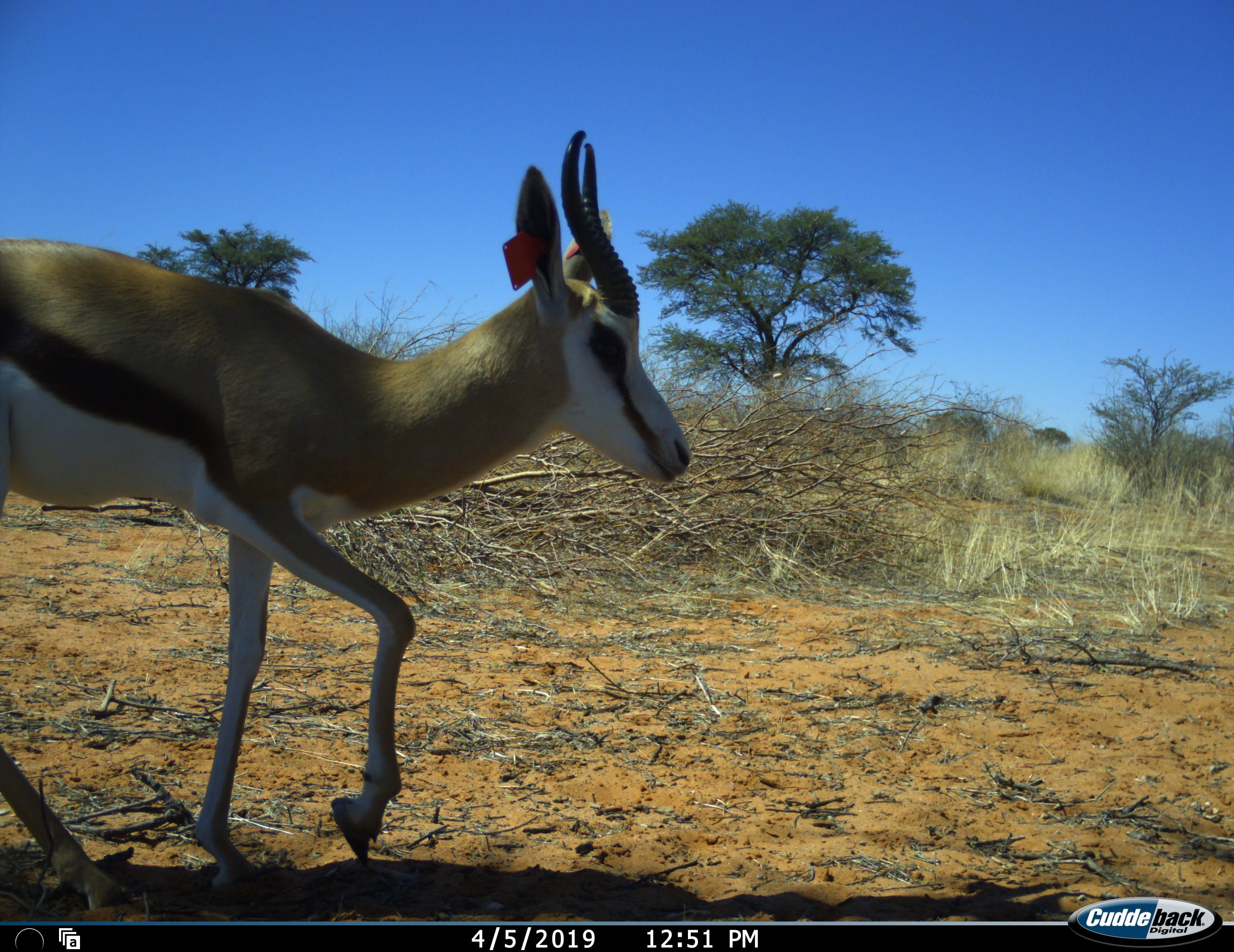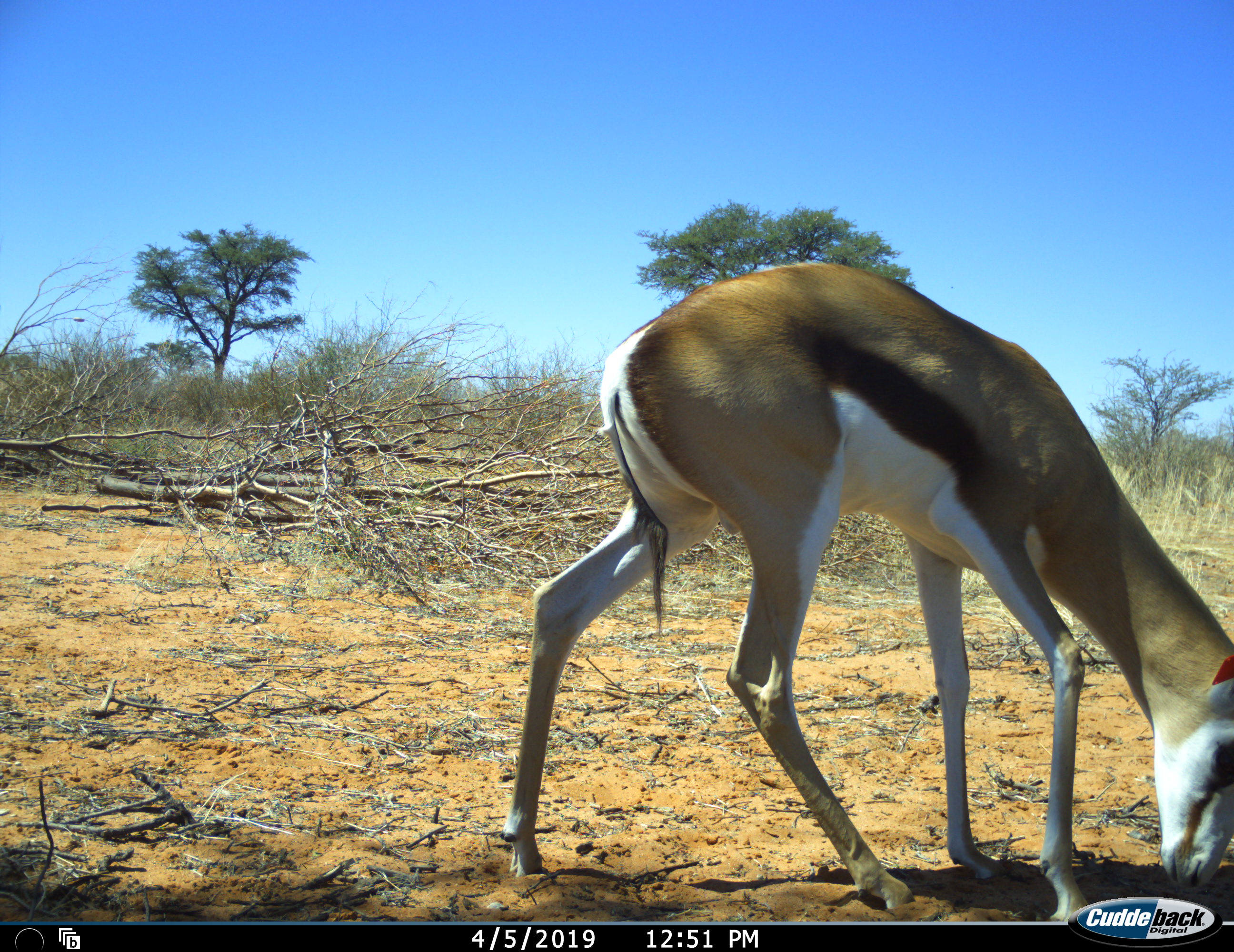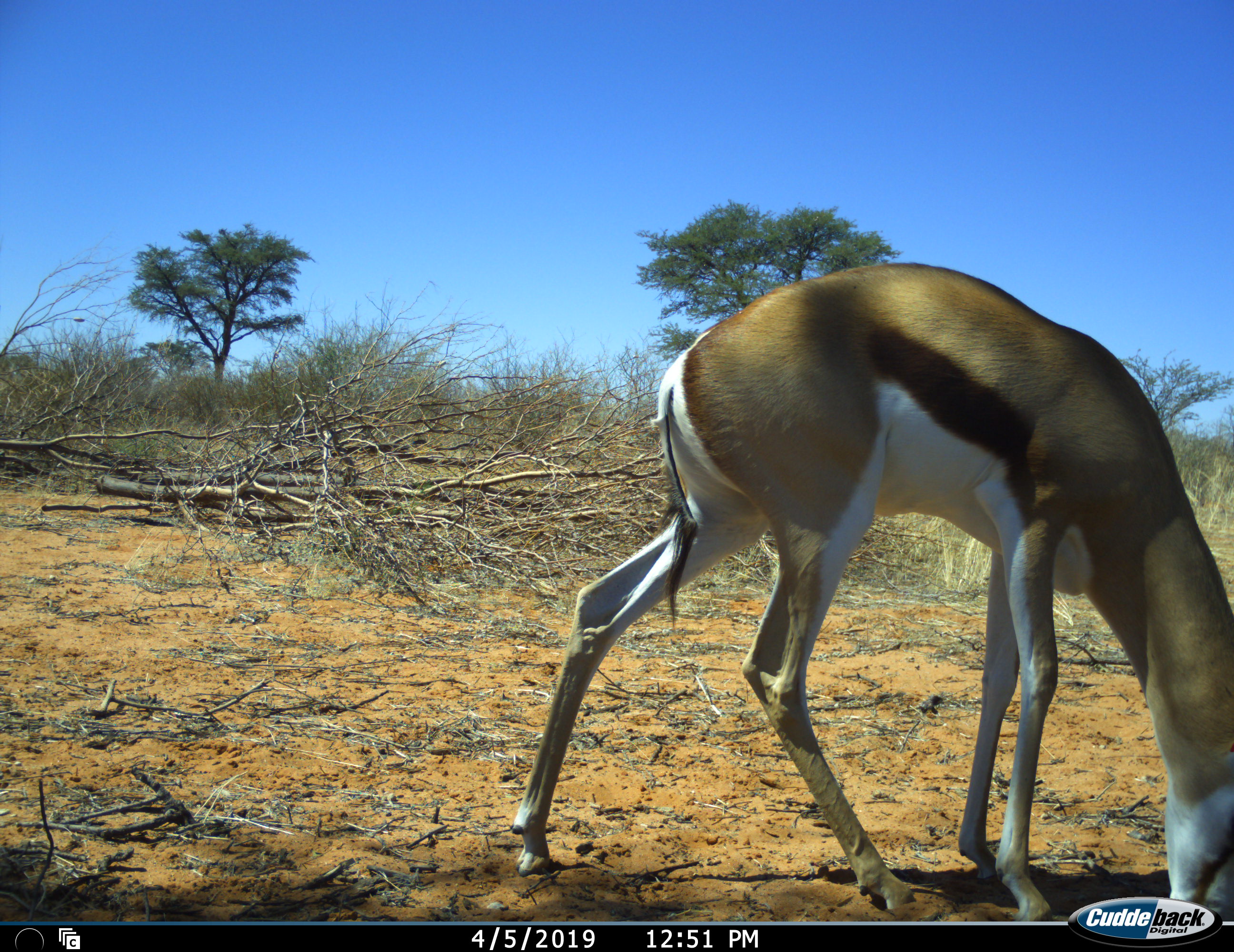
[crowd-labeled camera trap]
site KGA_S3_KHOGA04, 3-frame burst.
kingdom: Animalia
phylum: Chordata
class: Mammalia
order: Artiodactyla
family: Bovidae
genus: Antidorcas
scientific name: Antidorcas marsupialis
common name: springbok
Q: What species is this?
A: Springbok (Antidorcas marsupialis).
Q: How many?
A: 1.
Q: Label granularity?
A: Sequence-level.